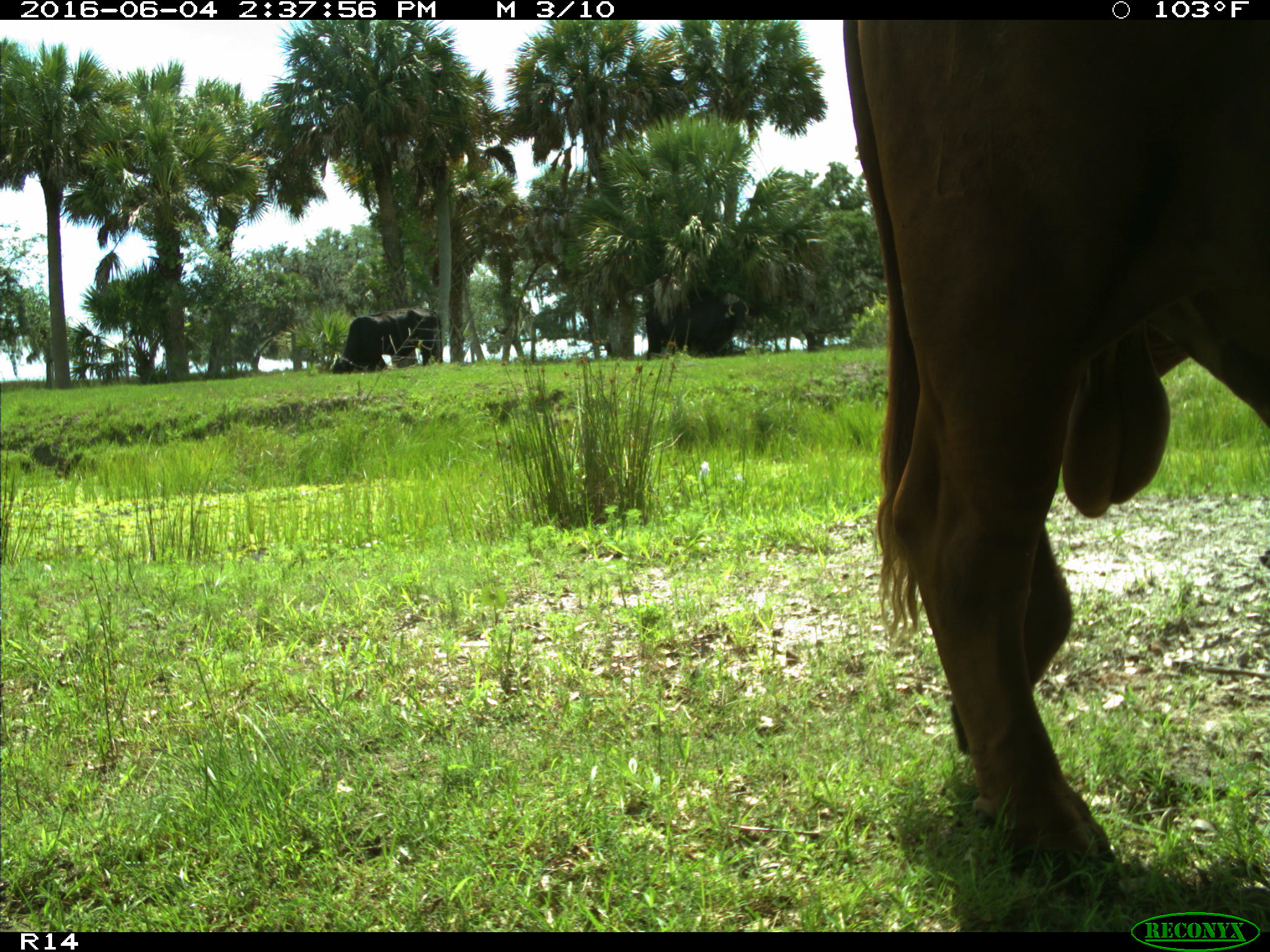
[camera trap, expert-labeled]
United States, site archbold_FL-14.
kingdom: Animalia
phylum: Chordata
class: Mammalia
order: Artiodactyla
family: Bovidae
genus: Bos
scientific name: Bos taurus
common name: domestic cow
Bos taurus (domestic cow).